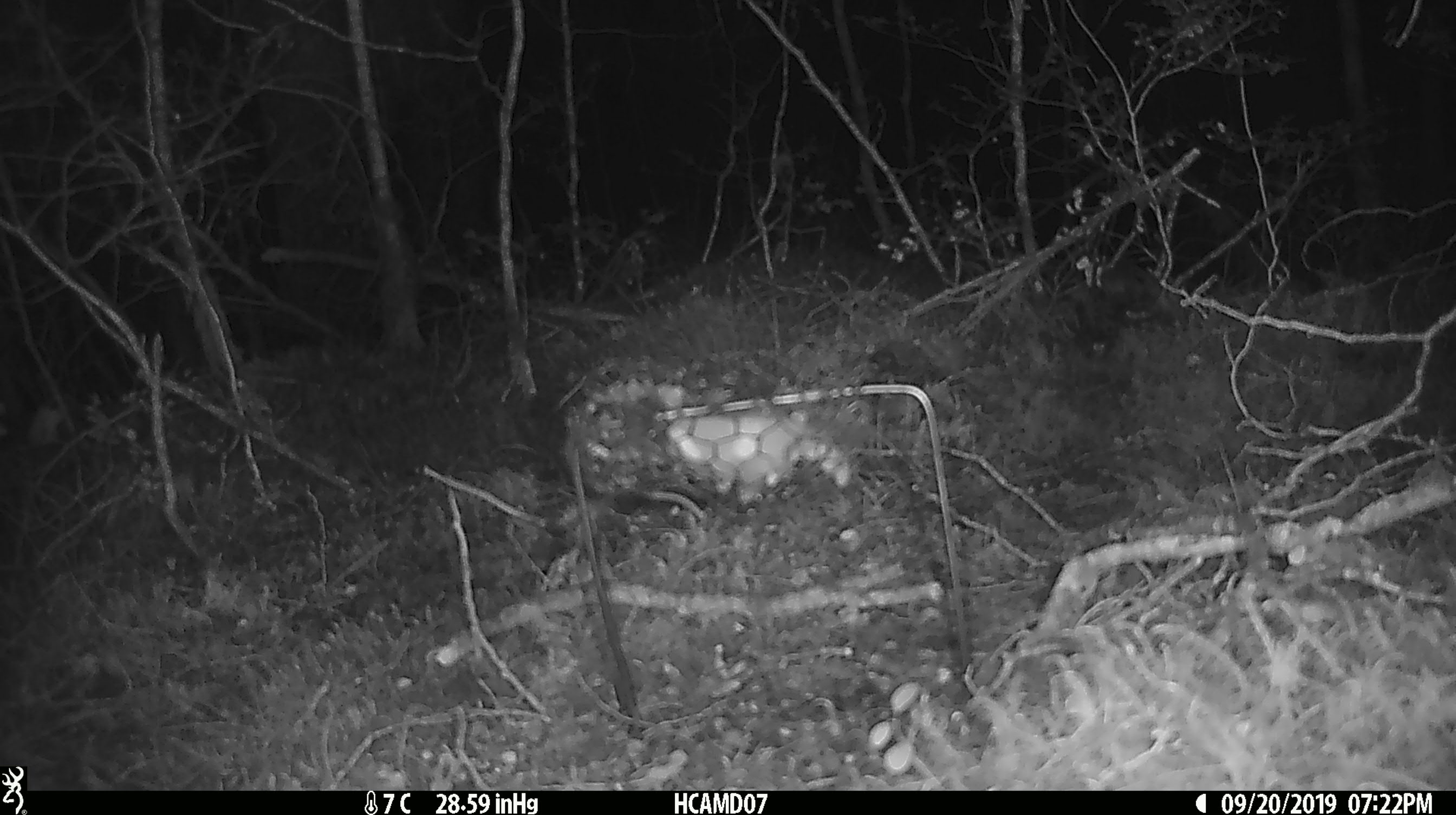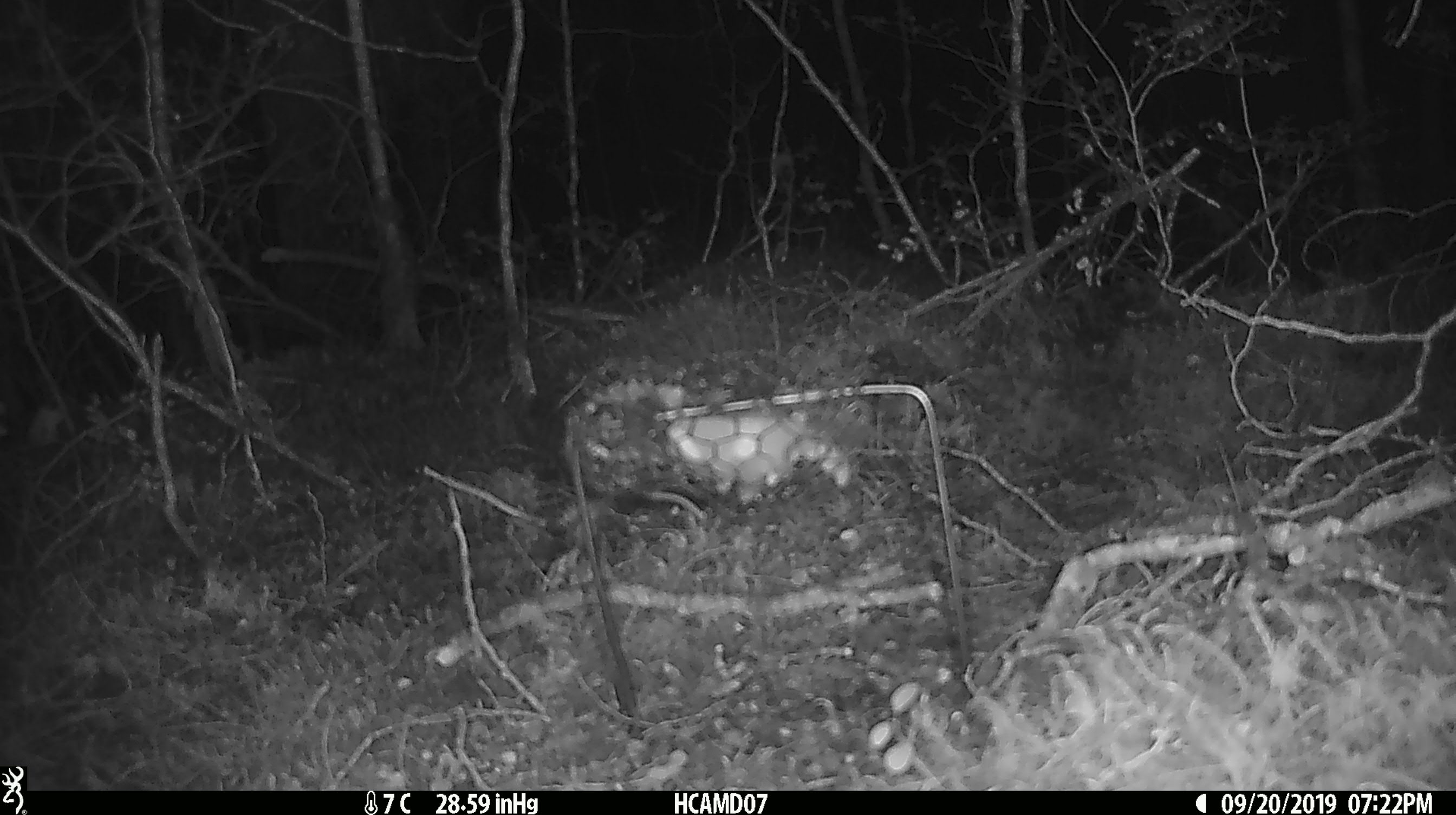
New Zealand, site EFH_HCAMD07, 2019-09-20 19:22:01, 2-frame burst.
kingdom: Animalia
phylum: Chordata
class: Mammalia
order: Rodentia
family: Muridae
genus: Mus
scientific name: Mus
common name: mouse